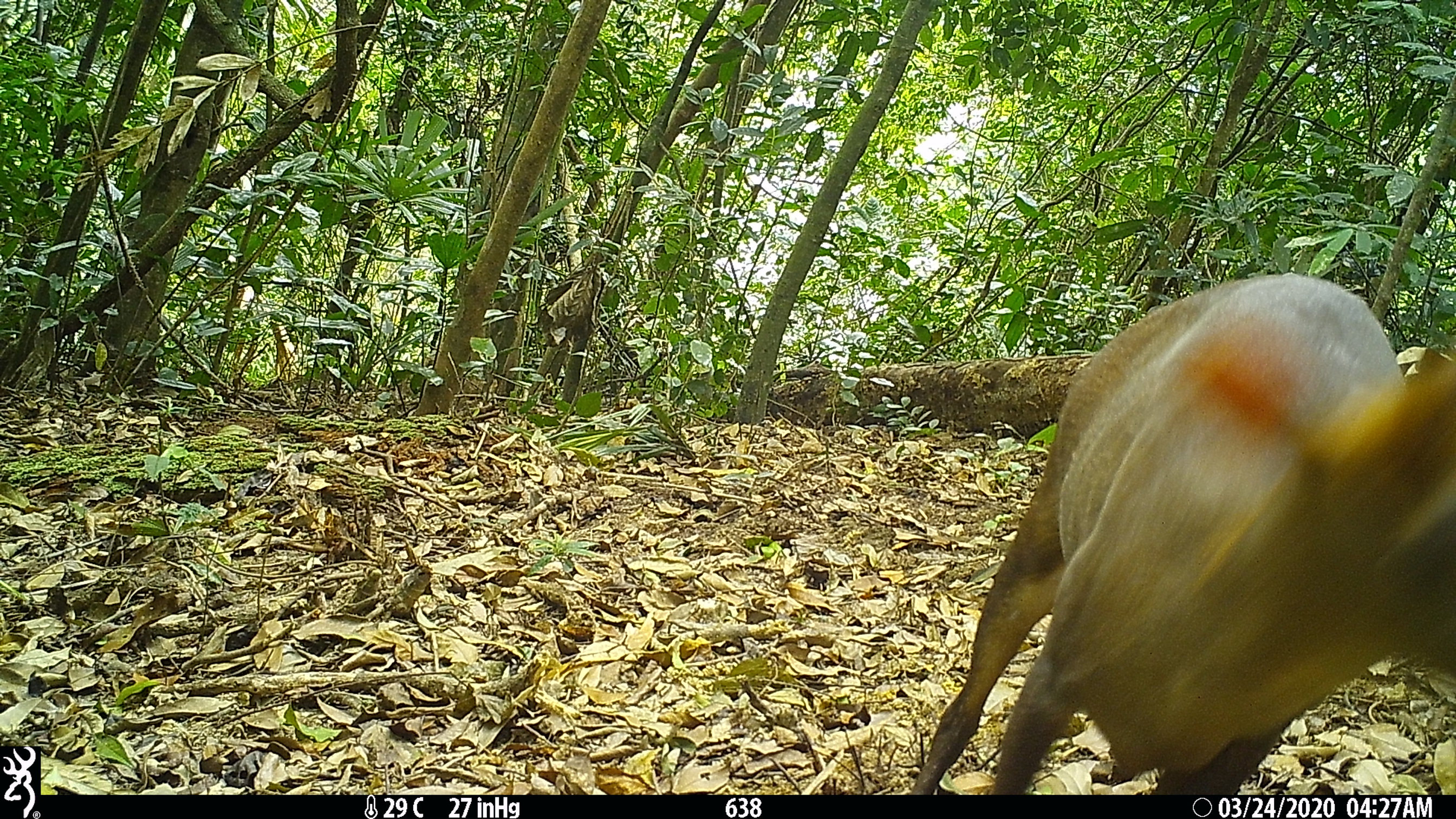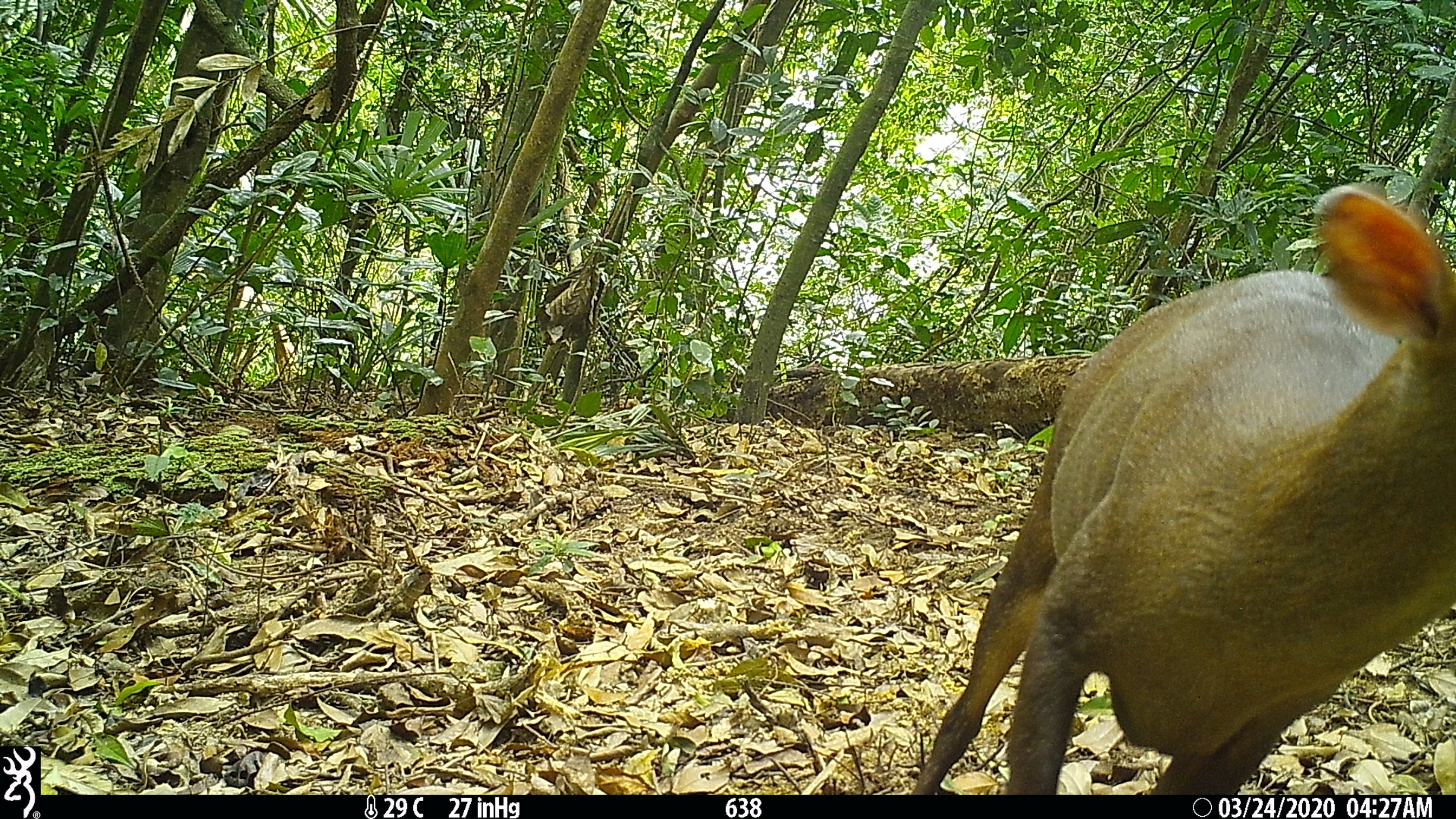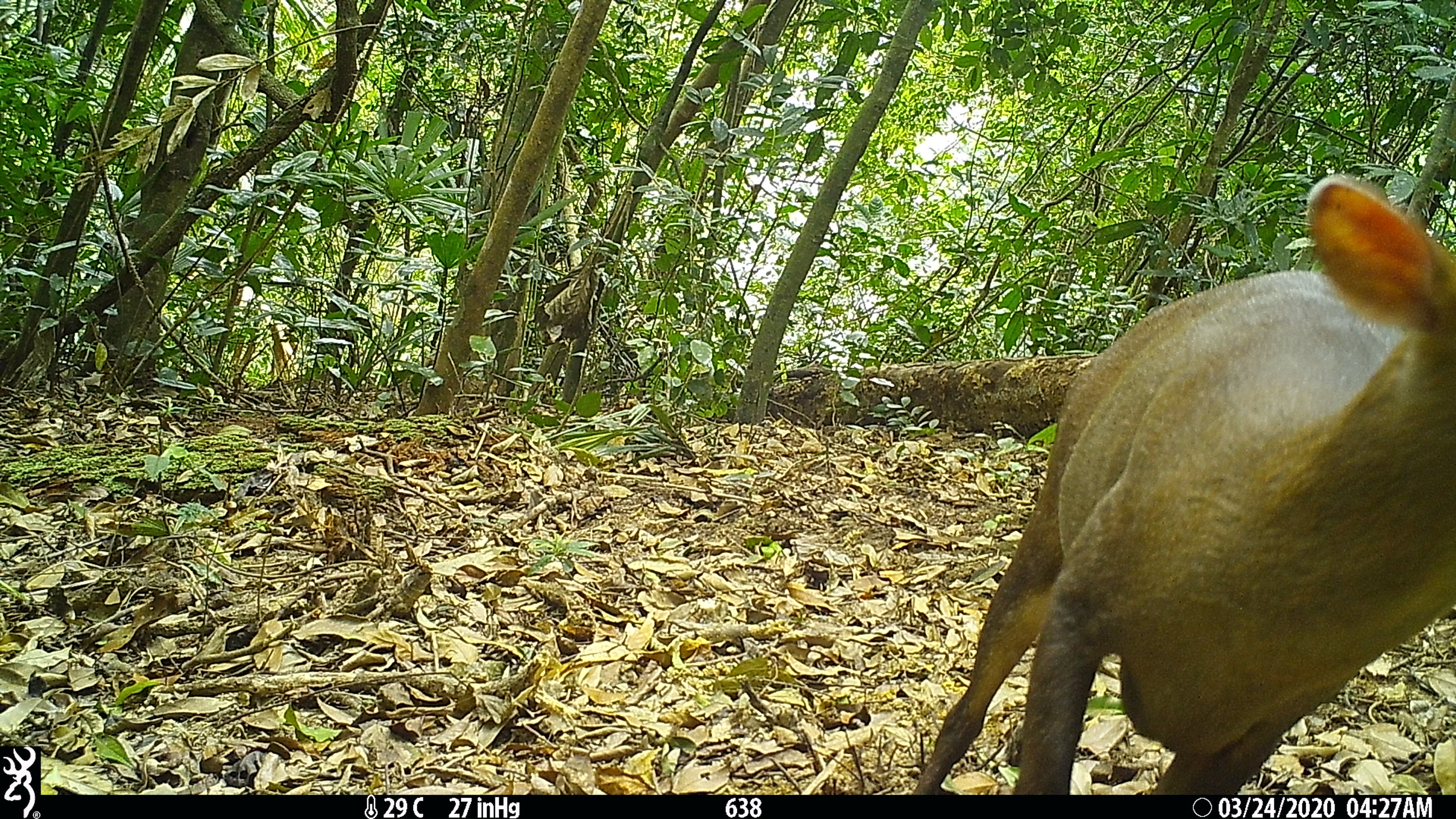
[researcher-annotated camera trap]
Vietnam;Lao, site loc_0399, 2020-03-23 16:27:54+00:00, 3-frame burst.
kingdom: Animalia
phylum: Chordata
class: Mammalia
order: Artiodactyla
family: Cervidae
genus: Muntiacus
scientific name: Muntiacus rooseveltorum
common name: roosevelt's muntjac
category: roosevelts muntjac group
Roosevelts muntjac group (roosevelt's muntjac) (Muntiacus rooseveltorum). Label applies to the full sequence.